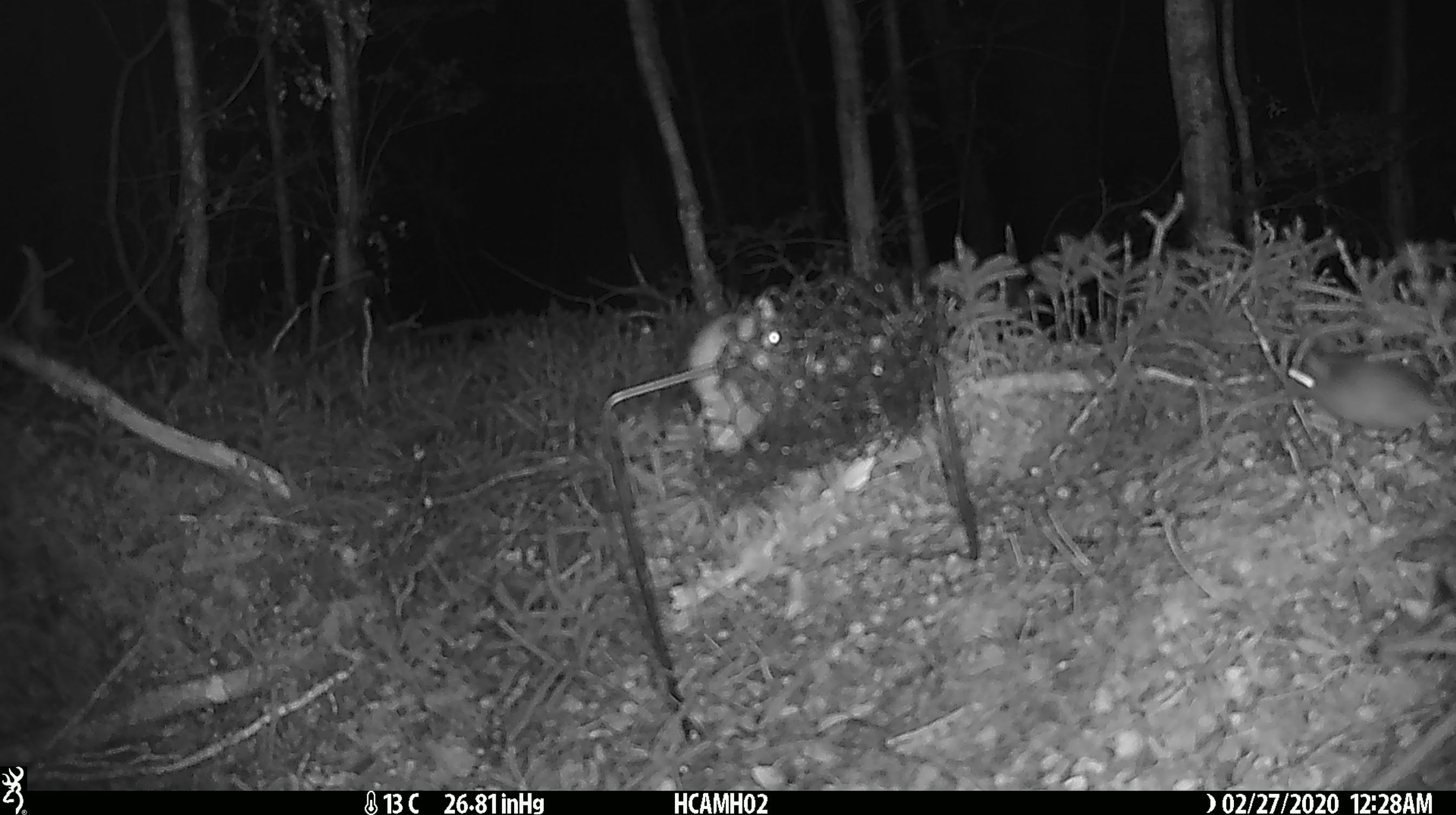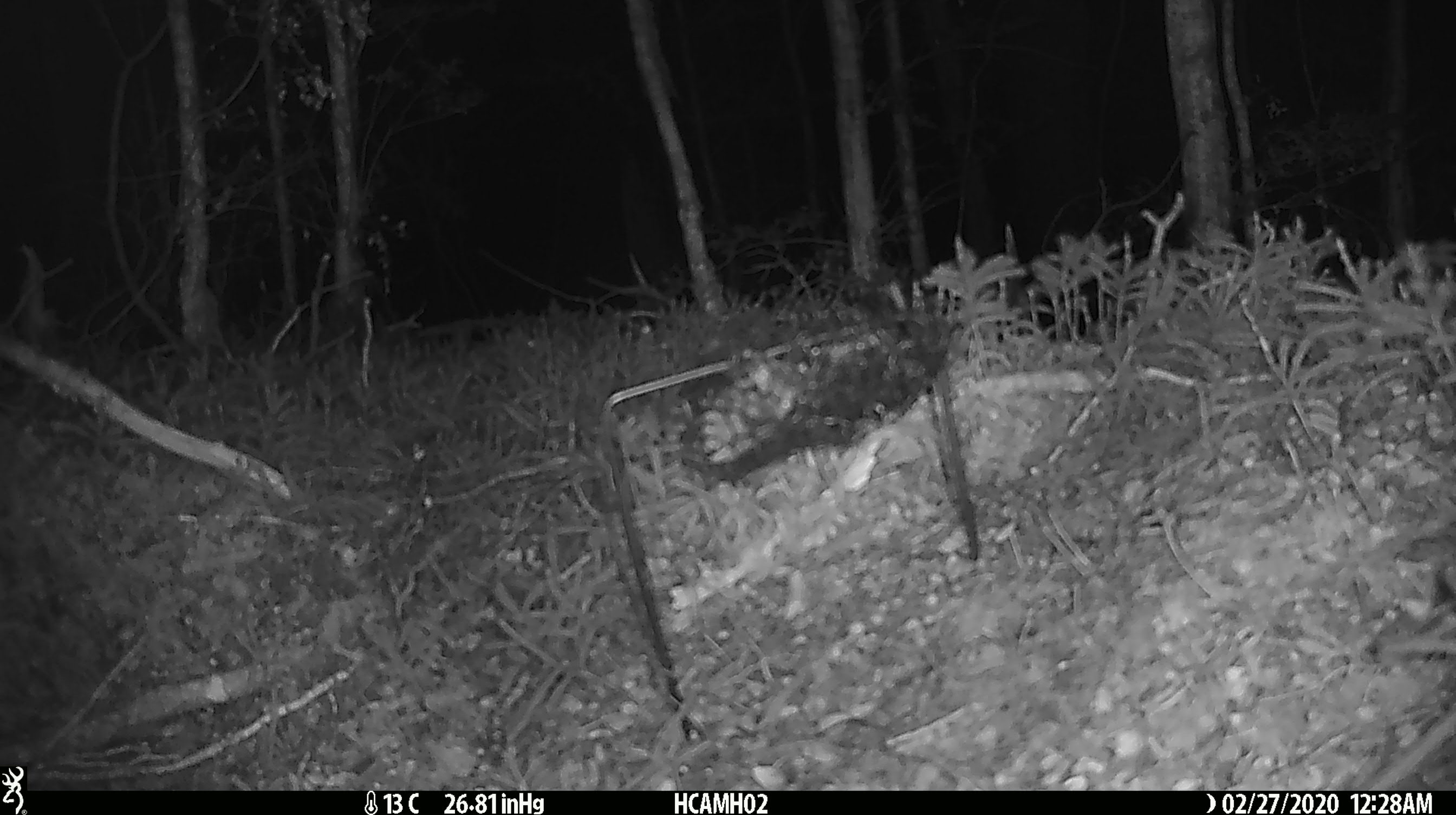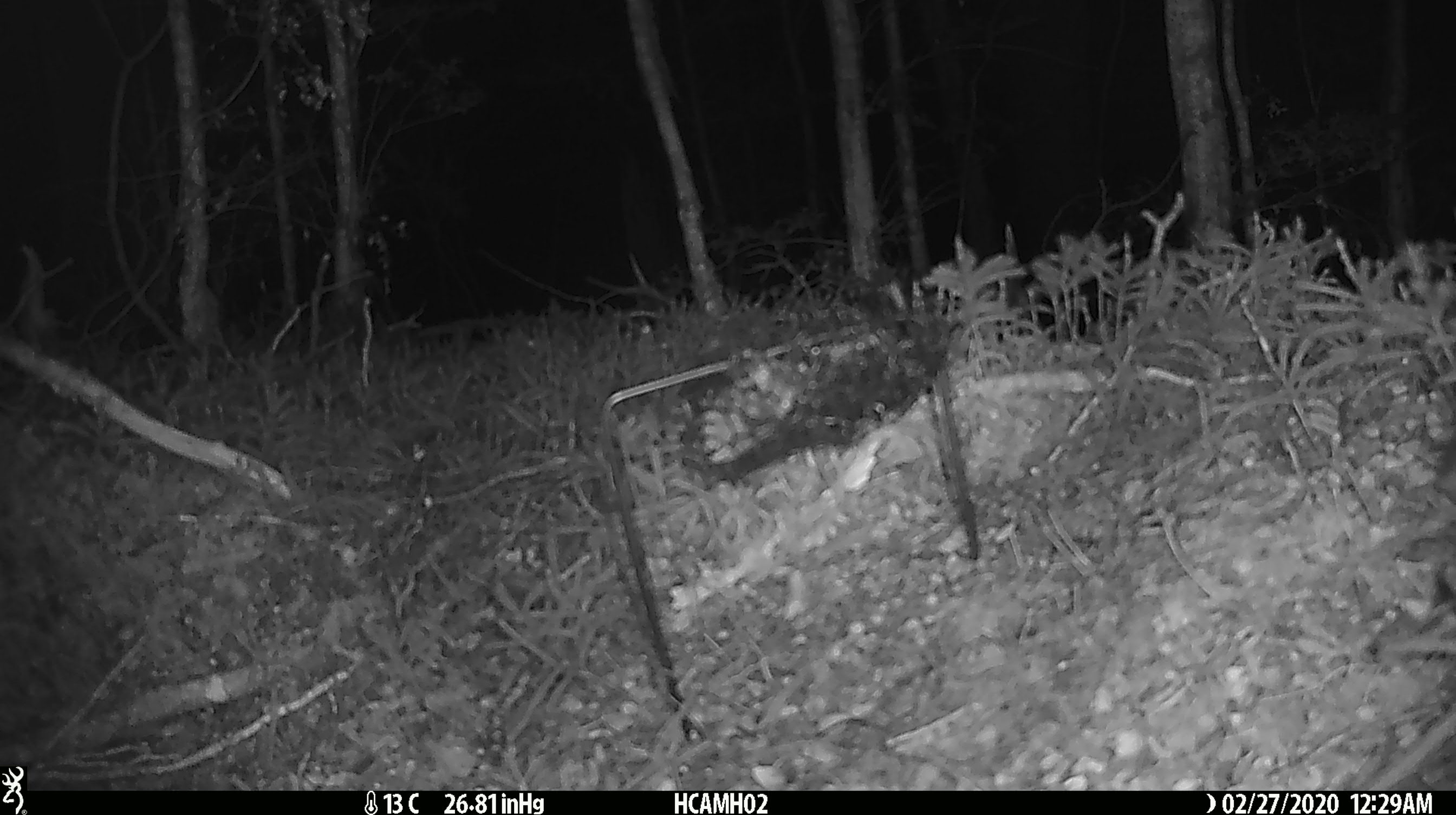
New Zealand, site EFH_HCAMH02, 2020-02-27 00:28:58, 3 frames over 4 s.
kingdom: Animalia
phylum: Chordata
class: Mammalia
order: Rodentia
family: Muridae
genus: Mus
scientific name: Mus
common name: mouse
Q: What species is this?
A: Mouse (Mus).